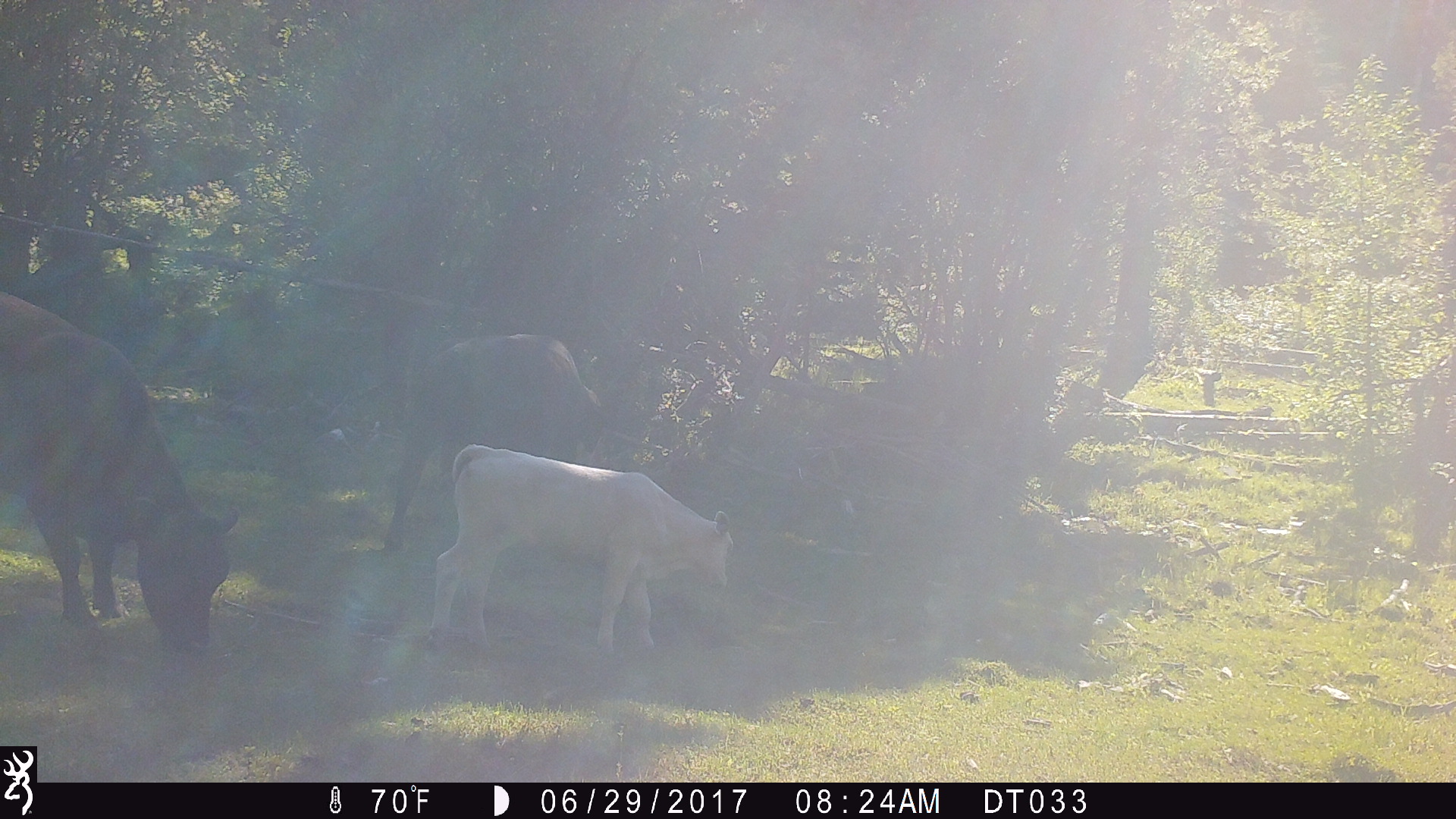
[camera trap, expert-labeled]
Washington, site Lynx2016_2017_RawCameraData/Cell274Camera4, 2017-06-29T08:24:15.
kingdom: Animalia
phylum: Chordata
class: Mammalia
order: Artiodactyla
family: Bovidae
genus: Bos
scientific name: Bos taurus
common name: domestic cattle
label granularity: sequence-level